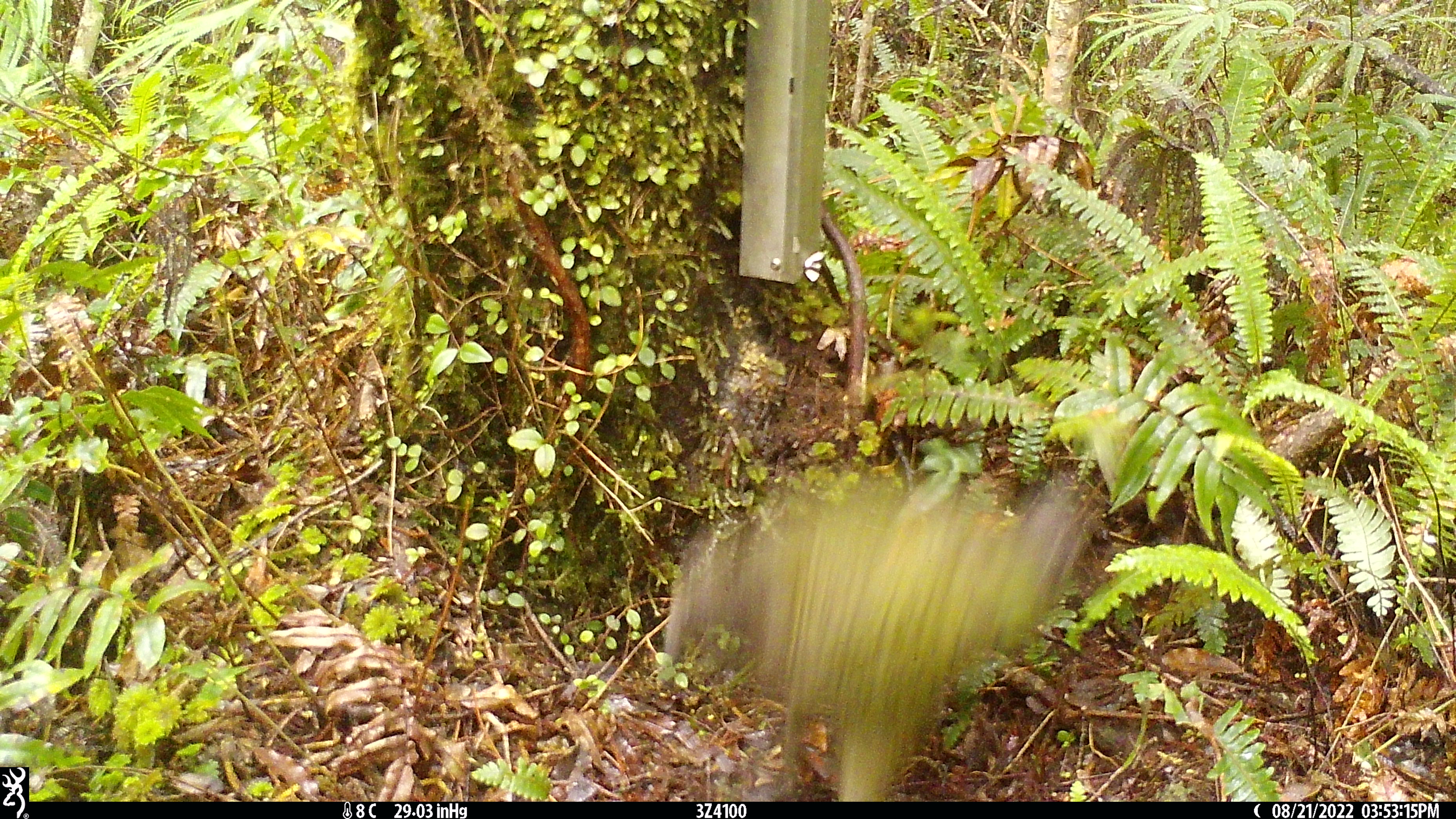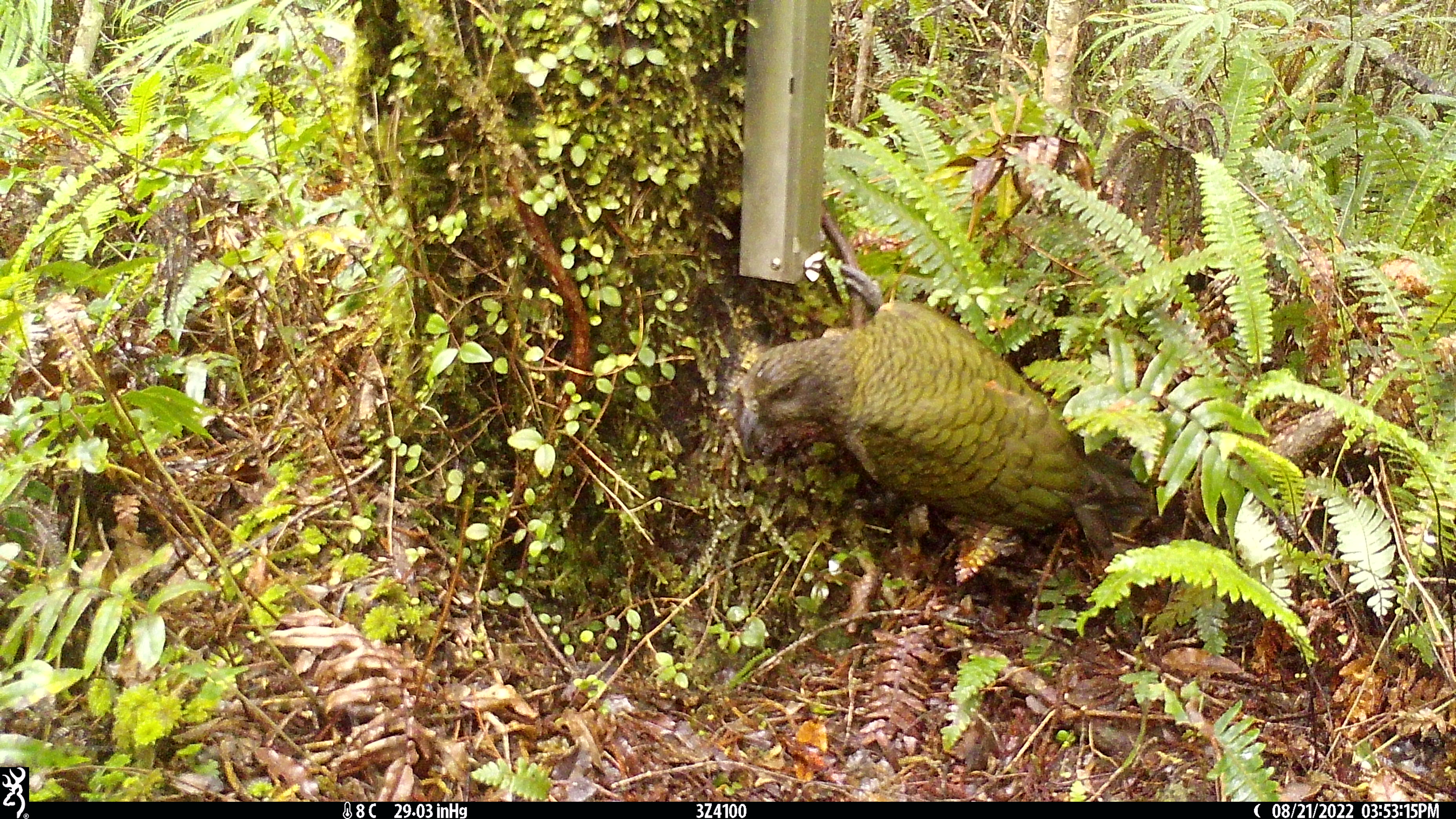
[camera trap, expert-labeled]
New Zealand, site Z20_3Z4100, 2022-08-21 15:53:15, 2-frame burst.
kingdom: Animalia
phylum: Chordata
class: Aves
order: Psittaciformes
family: Strigopidae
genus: Nestor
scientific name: Nestor notabilis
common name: kea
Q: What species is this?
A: Kea (Nestor notabilis).